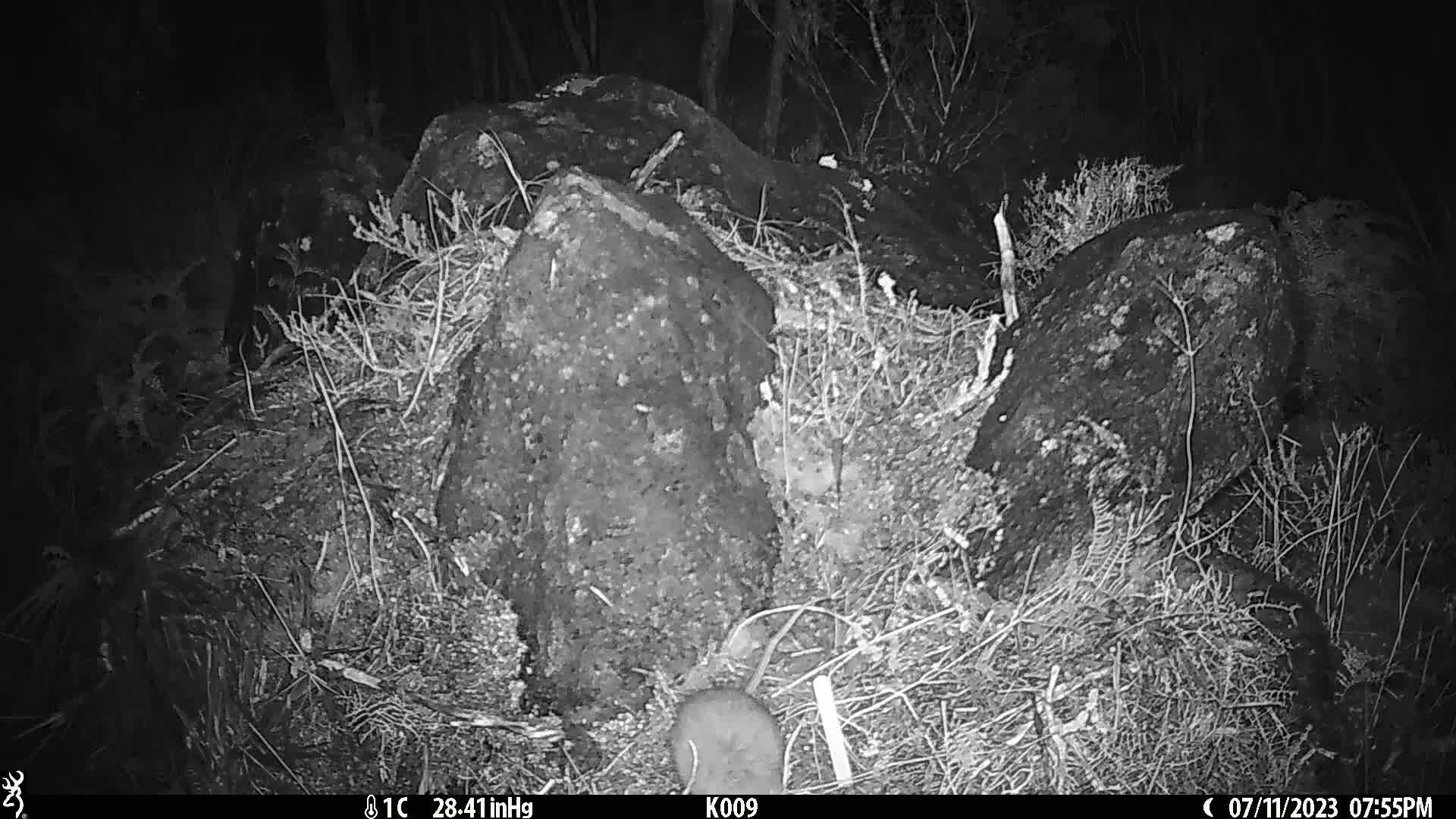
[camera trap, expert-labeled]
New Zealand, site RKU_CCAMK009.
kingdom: Animalia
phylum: Chordata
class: Mammalia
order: Rodentia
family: Muridae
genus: Rattus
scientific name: Rattus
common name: rat